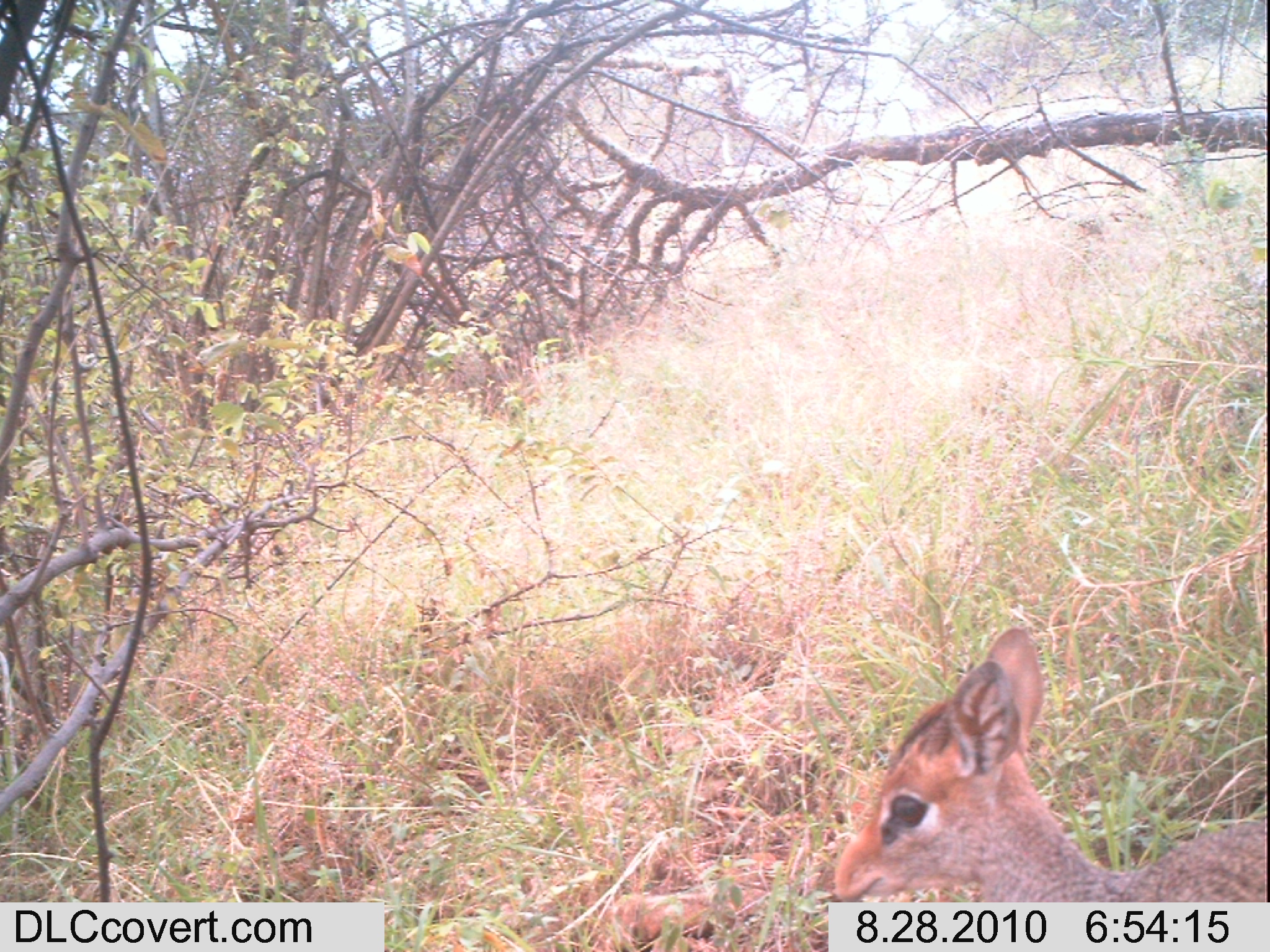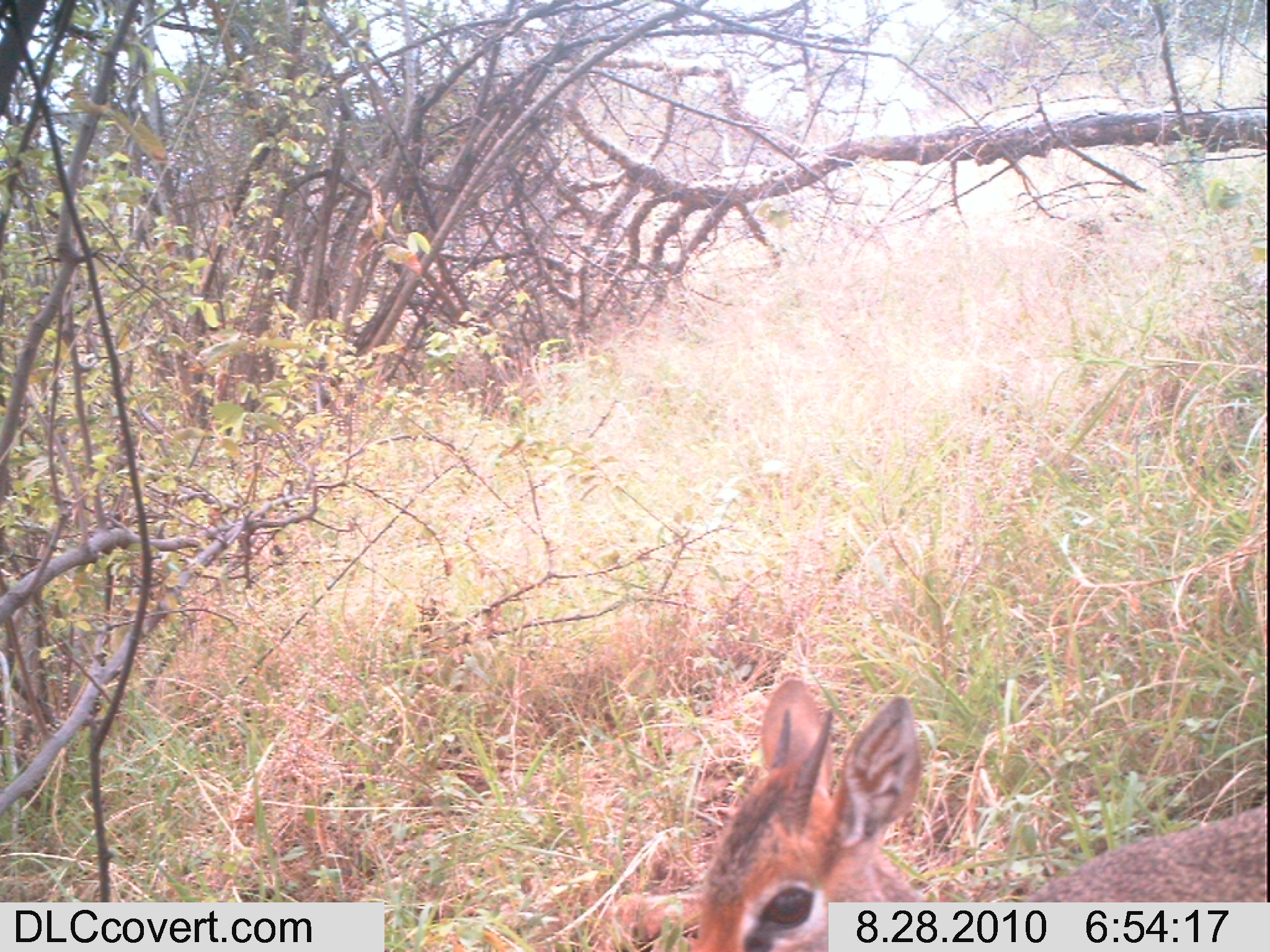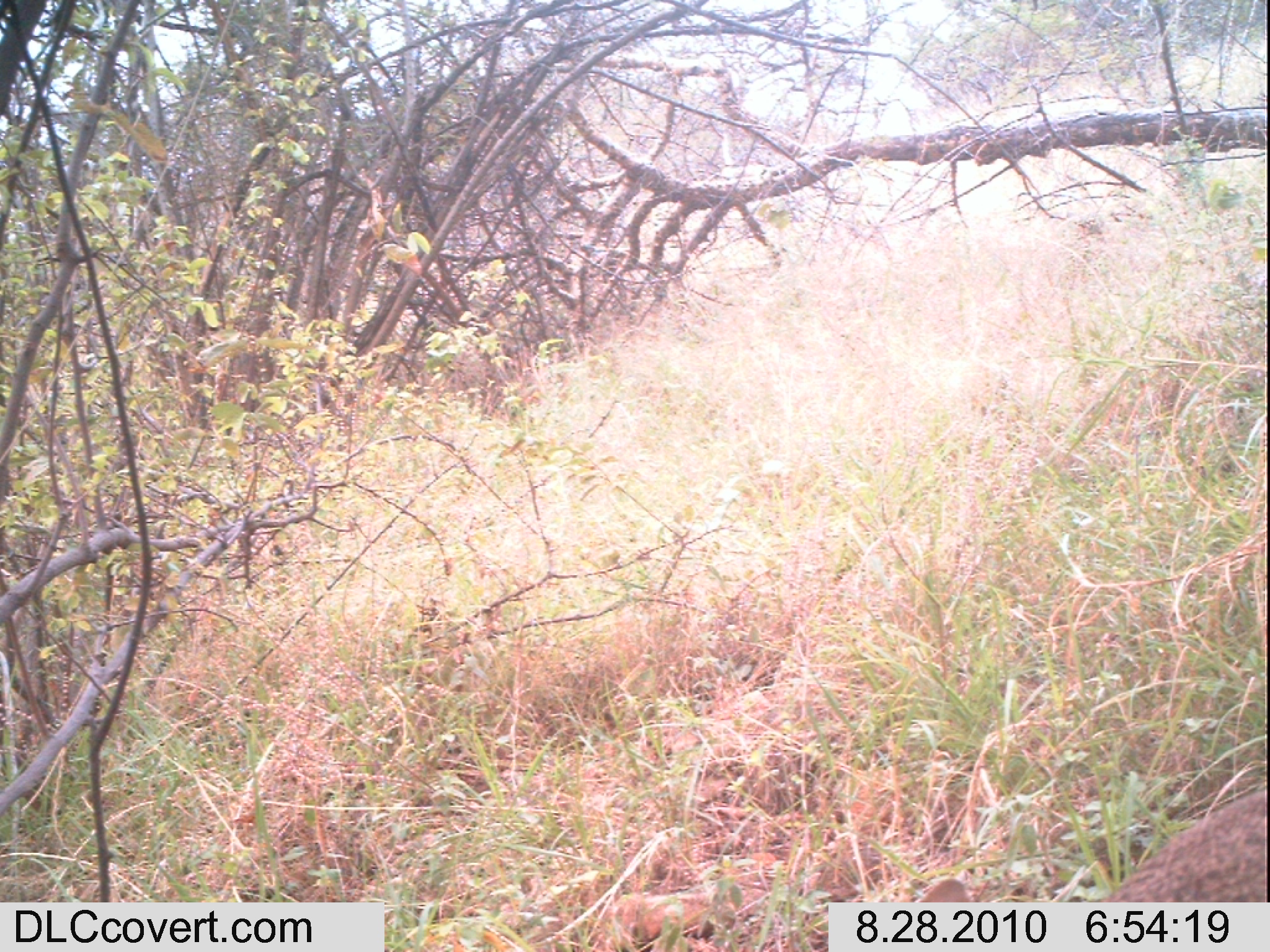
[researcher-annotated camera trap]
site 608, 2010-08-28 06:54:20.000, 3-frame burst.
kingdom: Animalia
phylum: Chordata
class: Mammalia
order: Artiodactyla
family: Bovidae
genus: Madoqua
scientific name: Madoqua guentheri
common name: günther's dik-dik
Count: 1.